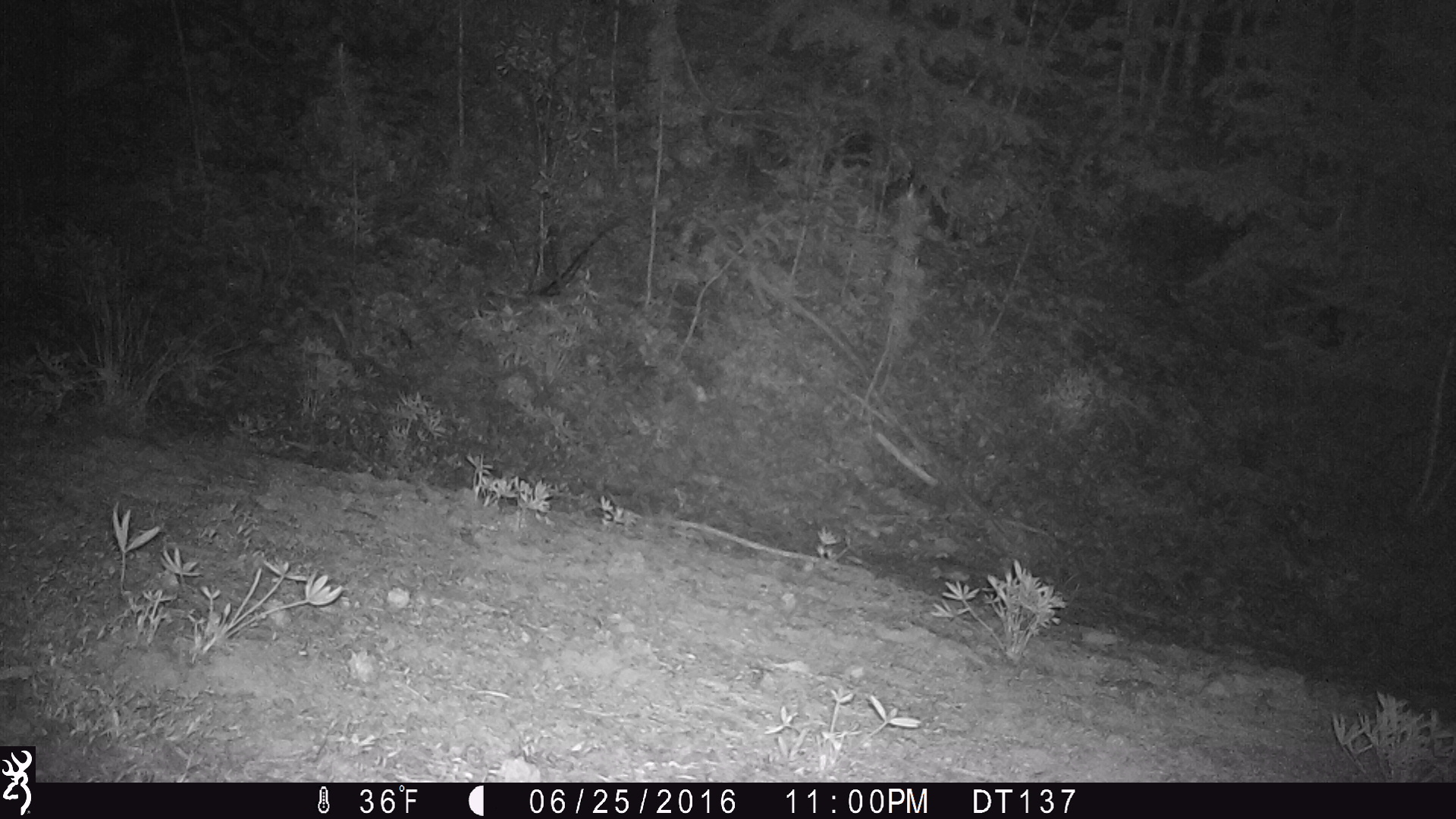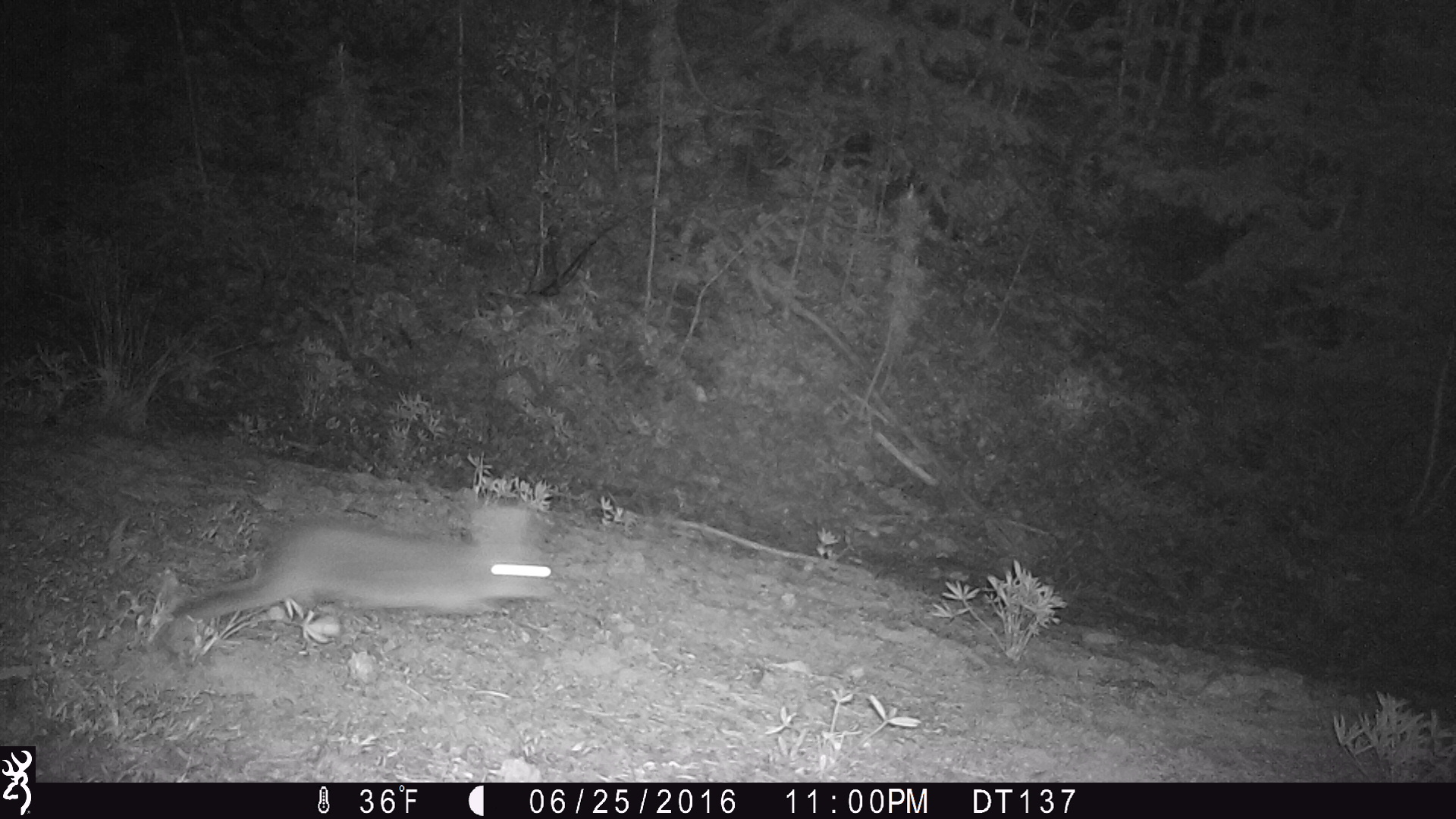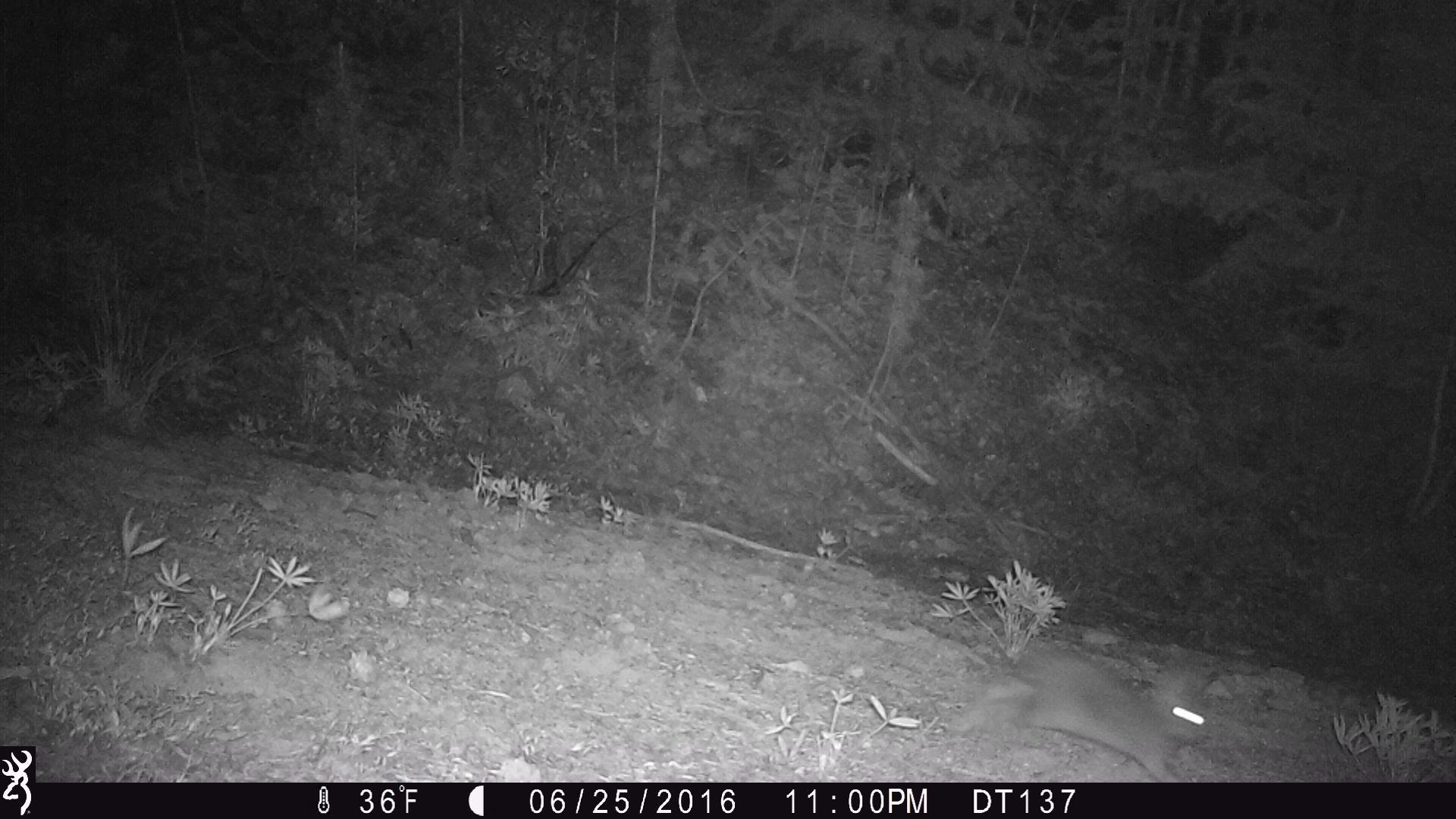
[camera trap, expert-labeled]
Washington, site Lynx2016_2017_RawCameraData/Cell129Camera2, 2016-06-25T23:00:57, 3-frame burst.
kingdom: Animalia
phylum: Chordata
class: Mammalia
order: Lagomorpha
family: Leporidae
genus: Lepus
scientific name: Lepus americanus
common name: snowshoe hare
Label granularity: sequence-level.